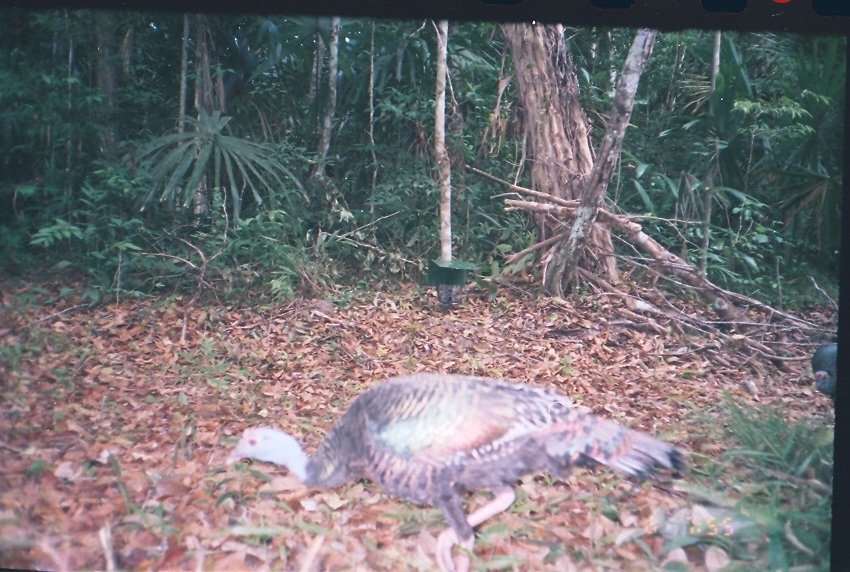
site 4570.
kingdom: Animalia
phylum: Chordata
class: Aves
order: Galliformes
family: Phasianidae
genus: Meleagris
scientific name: Meleagris ocellata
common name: ocellated turkey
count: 1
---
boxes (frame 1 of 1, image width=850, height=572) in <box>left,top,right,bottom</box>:
meleagris ocellata: <box>224,372,693,572</box>; <box>810,342,836,414</box>